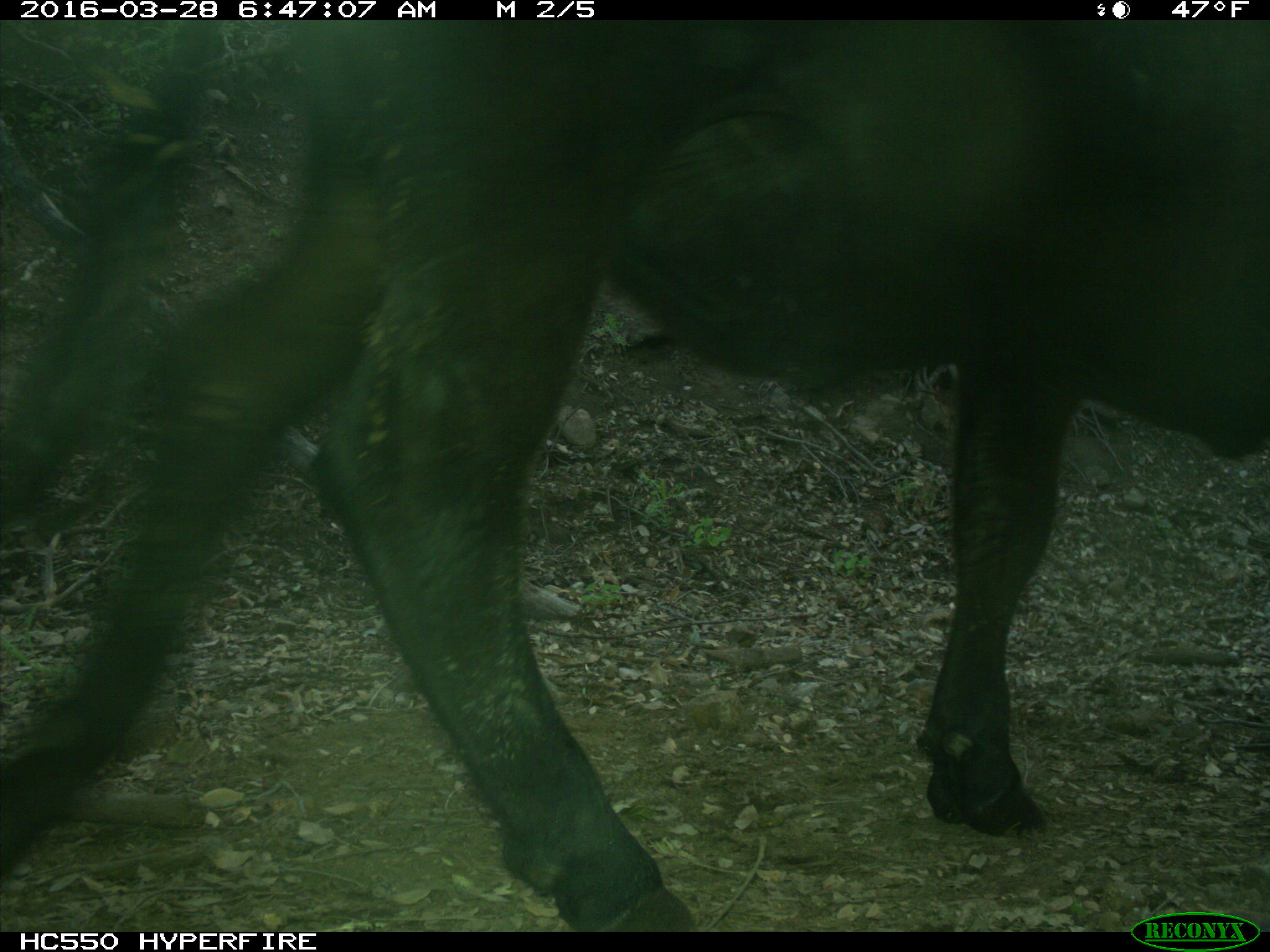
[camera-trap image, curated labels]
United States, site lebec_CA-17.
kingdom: Animalia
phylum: Chordata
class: Mammalia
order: Artiodactyla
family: Bovidae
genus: Bos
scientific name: Bos taurus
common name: domestic cow